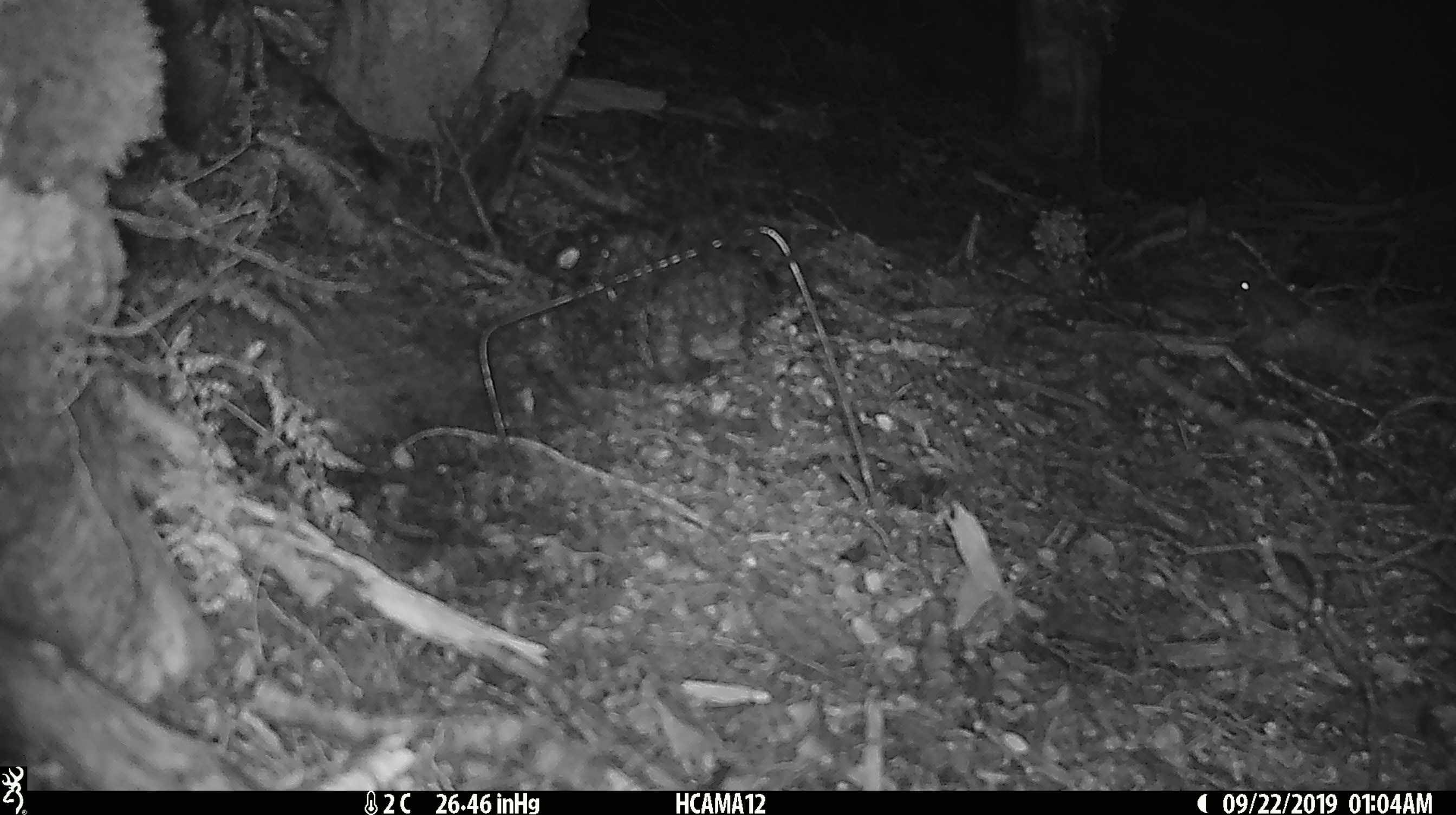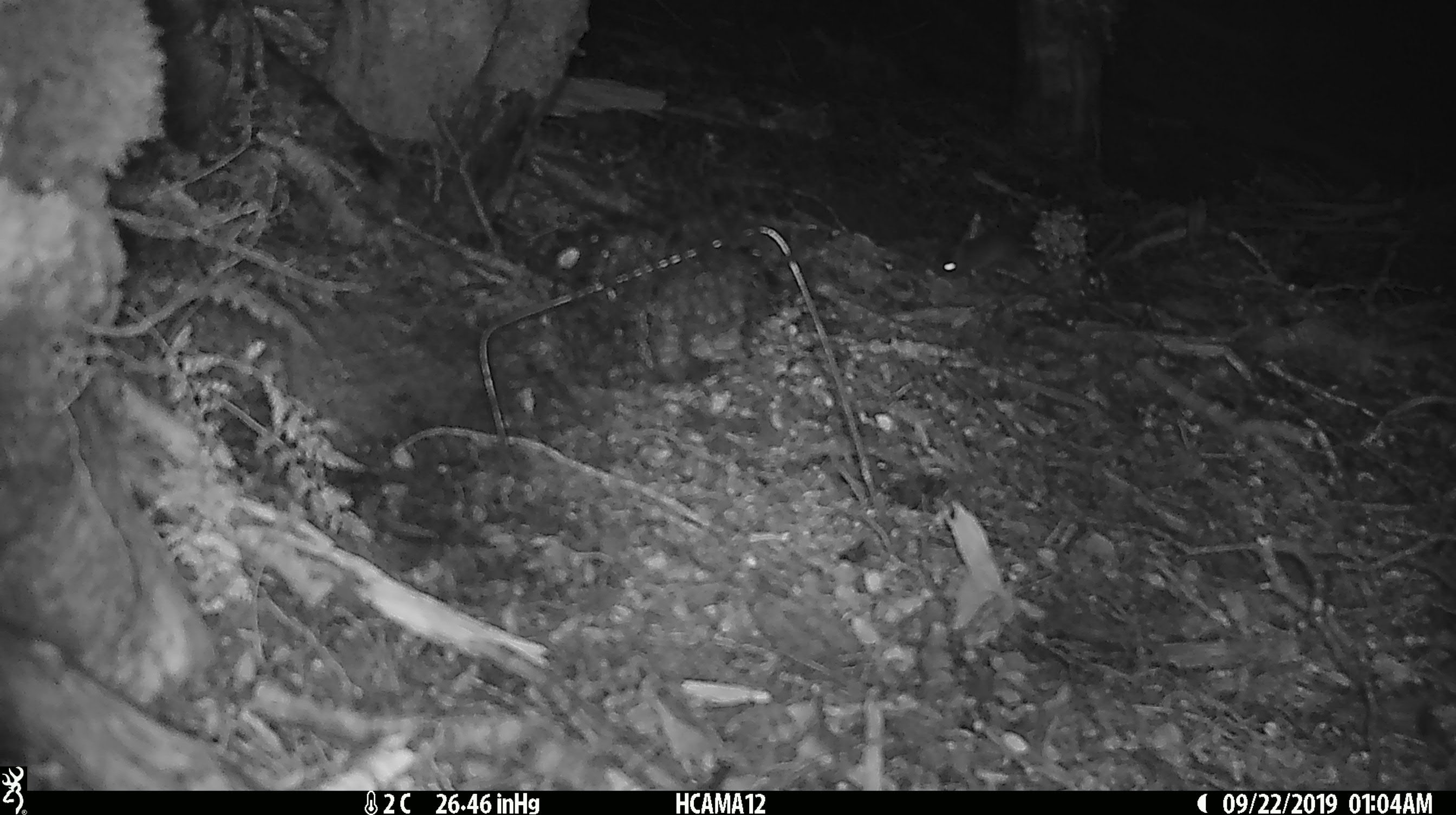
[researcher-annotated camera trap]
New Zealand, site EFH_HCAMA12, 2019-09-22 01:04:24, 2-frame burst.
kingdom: Animalia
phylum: Chordata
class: Mammalia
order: Rodentia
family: Muridae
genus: Mus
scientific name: Mus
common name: mouse